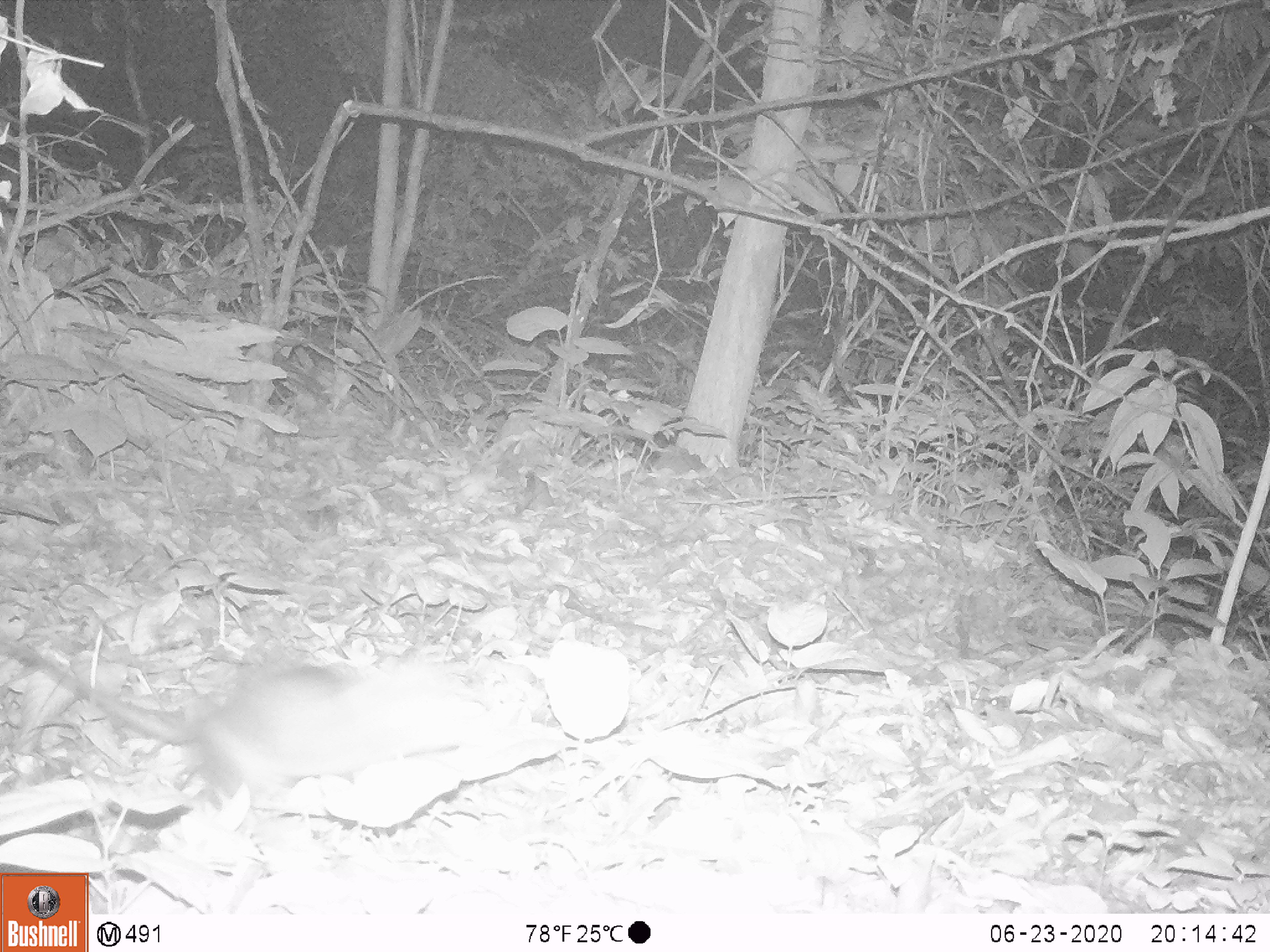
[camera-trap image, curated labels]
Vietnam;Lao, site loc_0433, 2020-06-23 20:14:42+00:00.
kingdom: Animalia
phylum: Chordata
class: Mammalia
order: Rodentia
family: Muridae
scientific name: Muridae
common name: old-world mice and rats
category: unidentified murid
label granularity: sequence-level